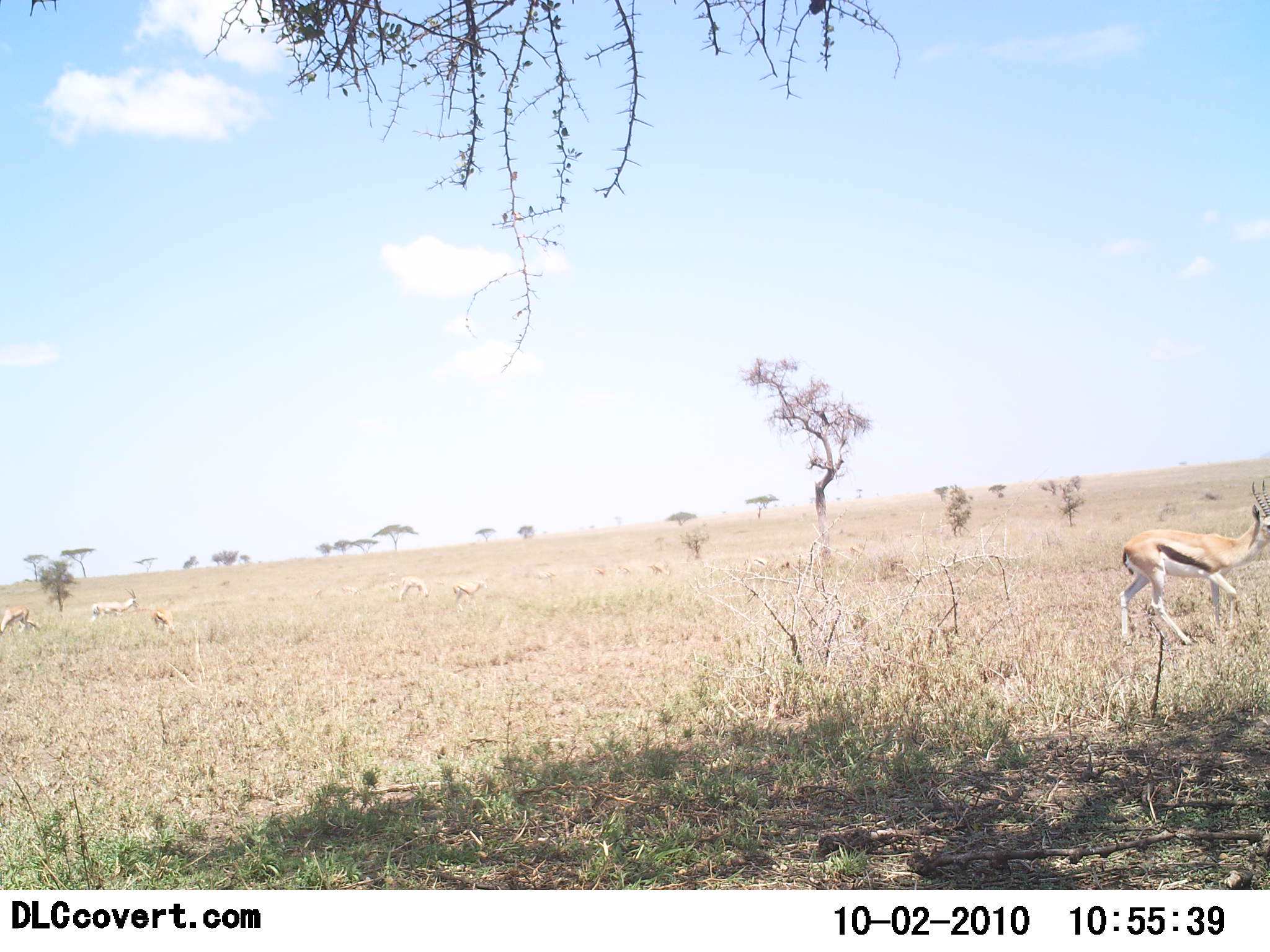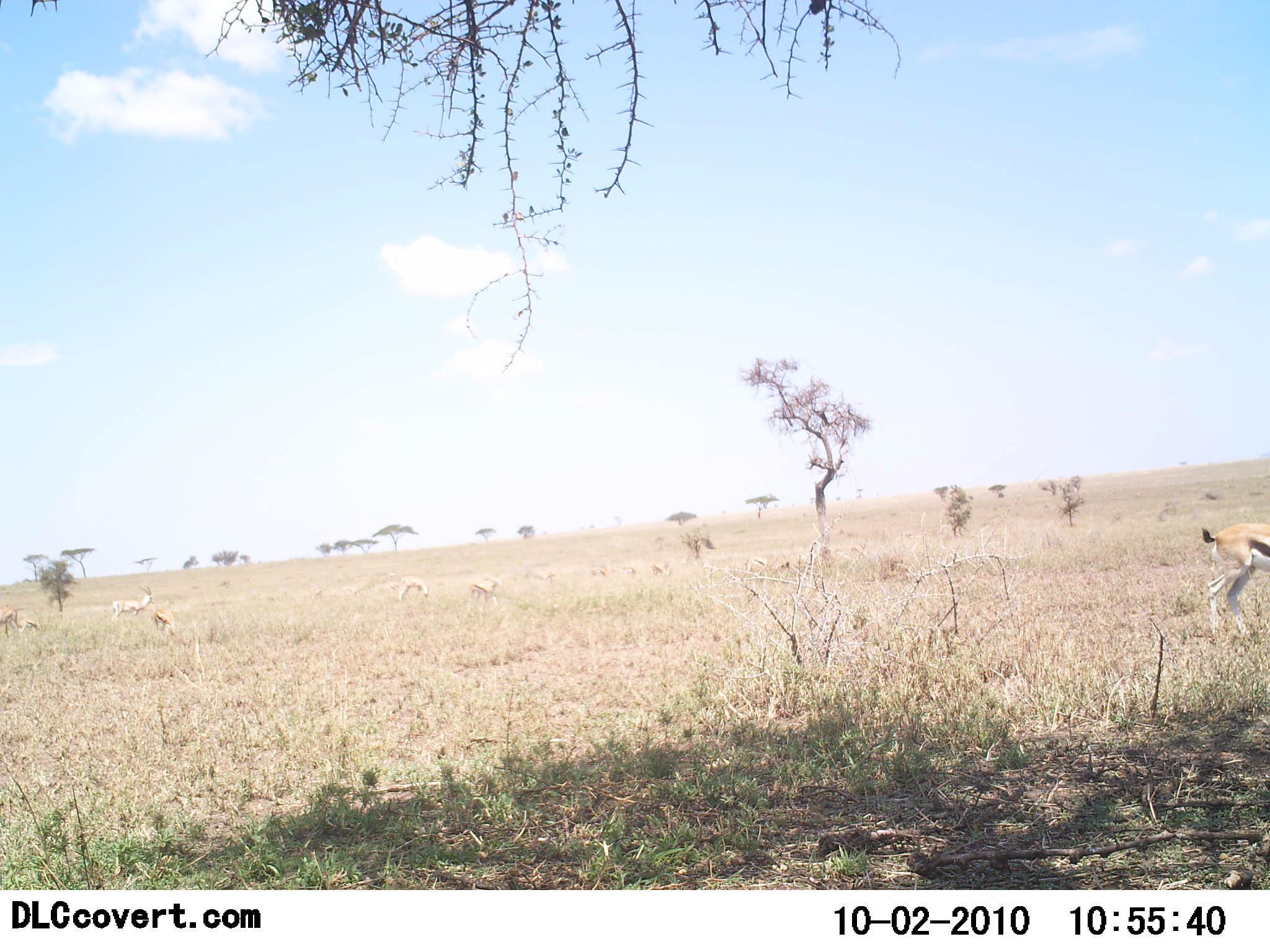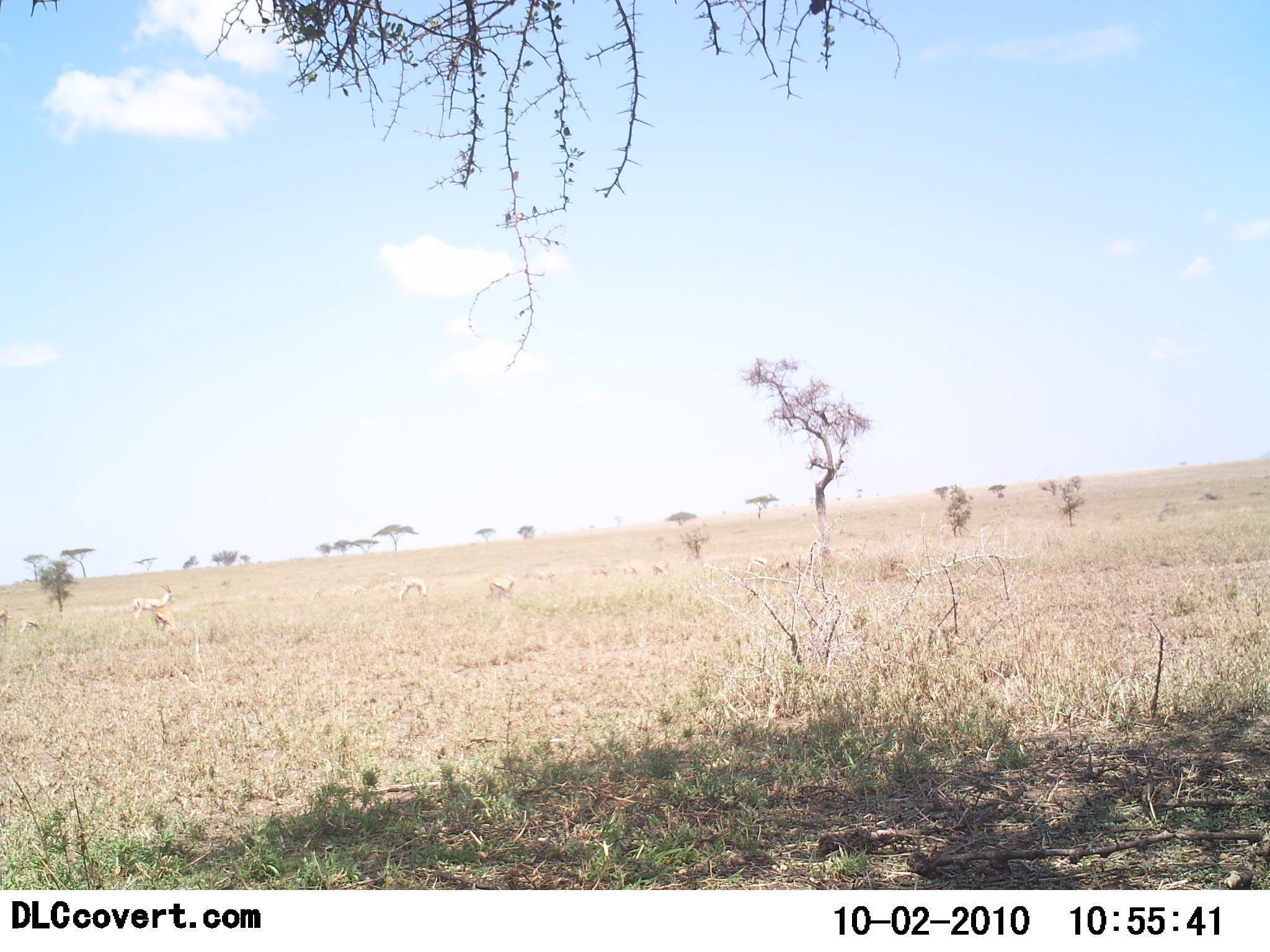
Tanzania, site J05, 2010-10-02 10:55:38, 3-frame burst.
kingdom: Animalia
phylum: Chordata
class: Mammalia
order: Artiodactyla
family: Bovidae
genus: Eudorcas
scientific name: Eudorcas thomsonii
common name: thomson's gazelle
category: gazellethomsons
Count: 6.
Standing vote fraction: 33%.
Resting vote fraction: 8%.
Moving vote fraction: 75%.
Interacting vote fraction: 0%.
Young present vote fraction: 8%.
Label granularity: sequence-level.